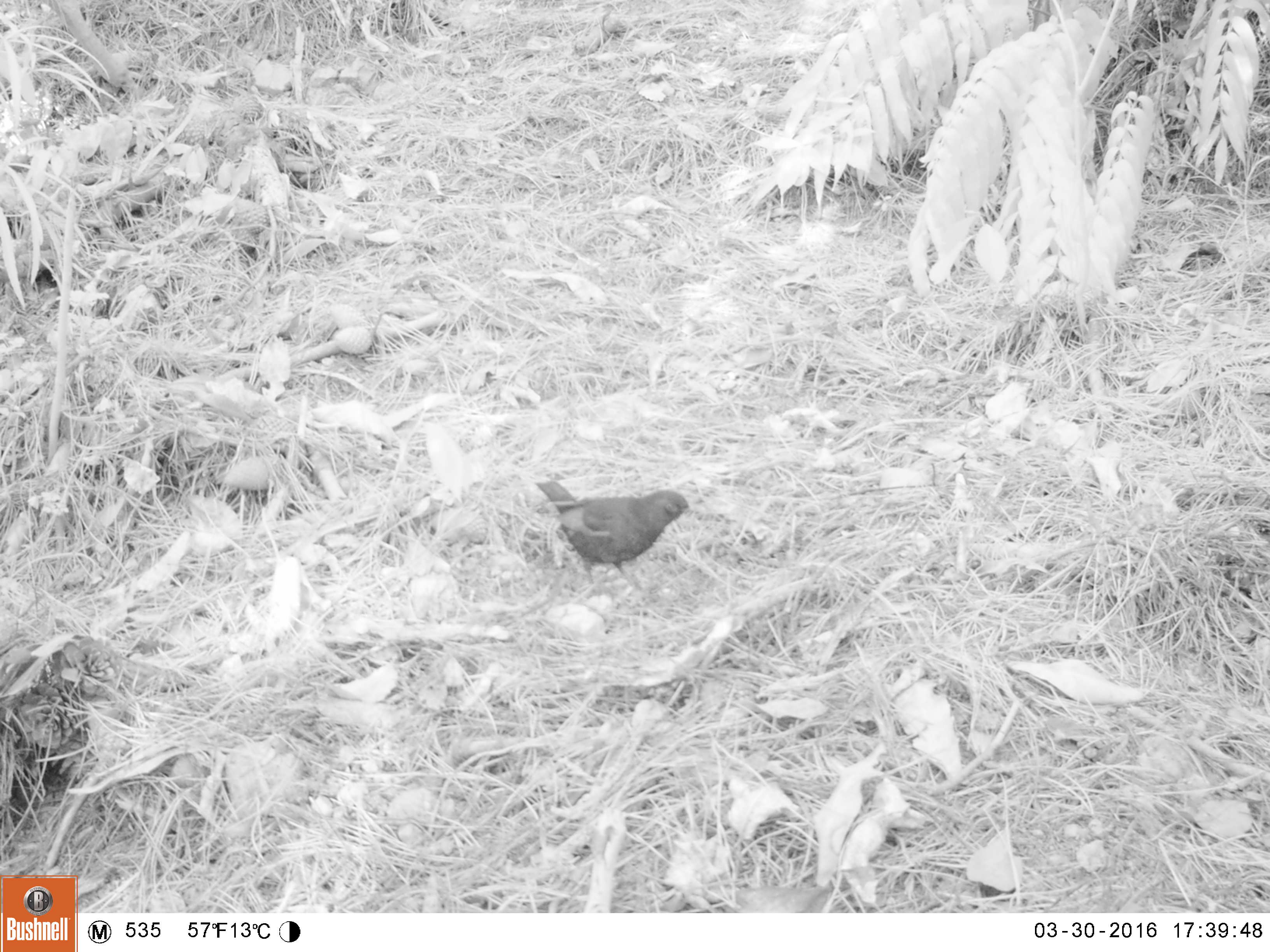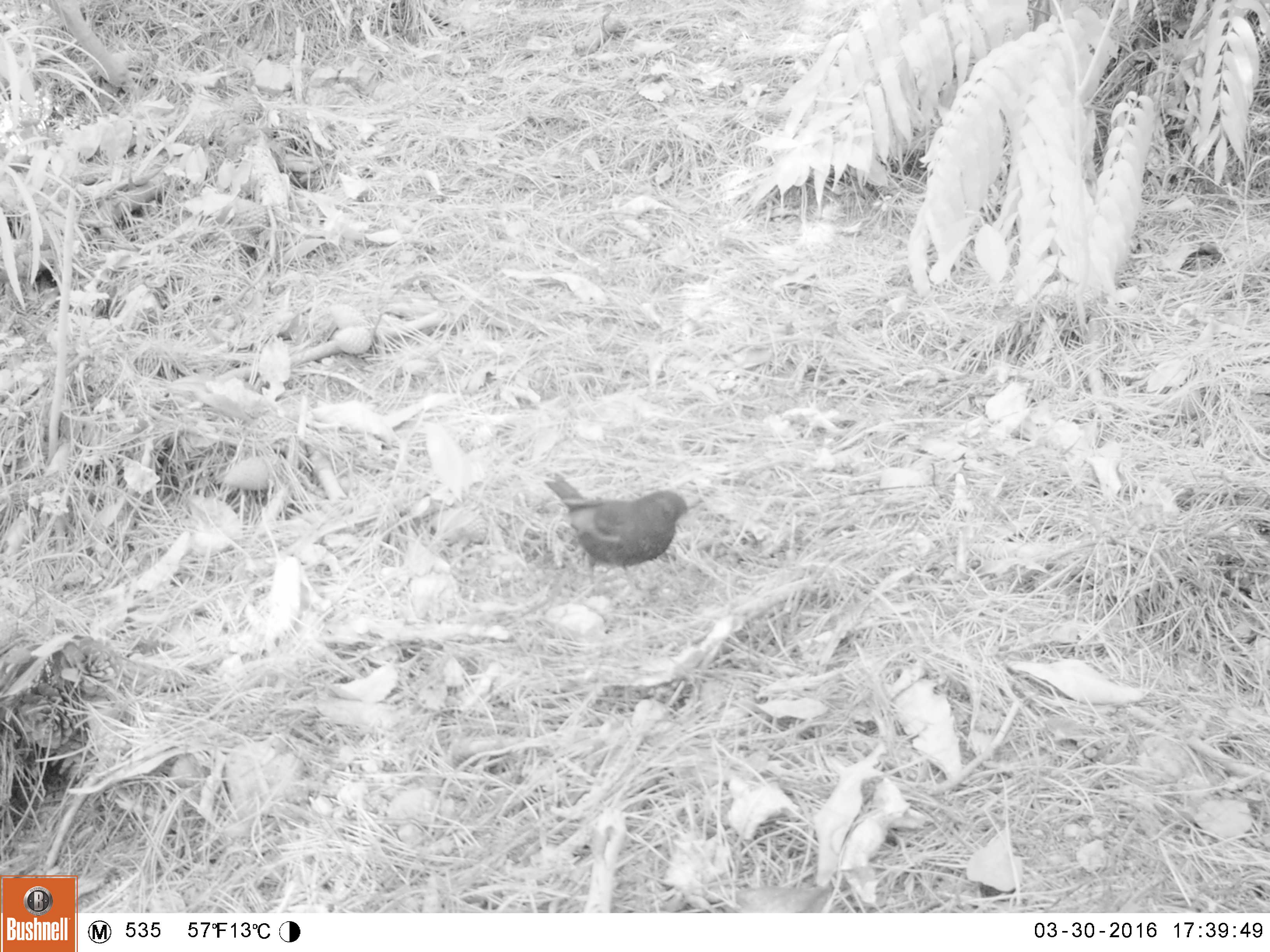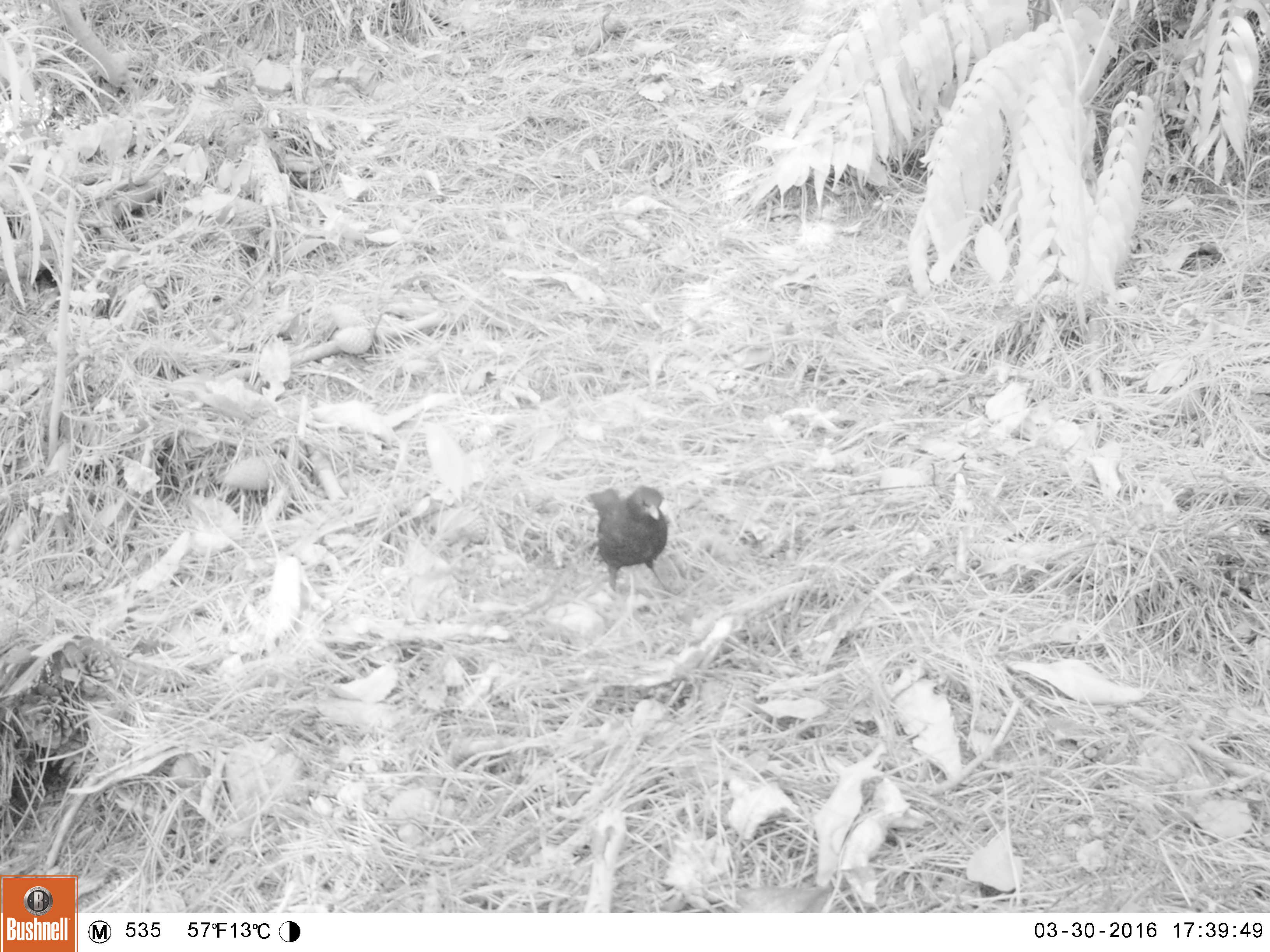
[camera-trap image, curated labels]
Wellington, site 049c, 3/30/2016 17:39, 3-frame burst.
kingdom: Animalia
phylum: Chordata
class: Aves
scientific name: Aves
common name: bird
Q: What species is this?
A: Bird (Aves).